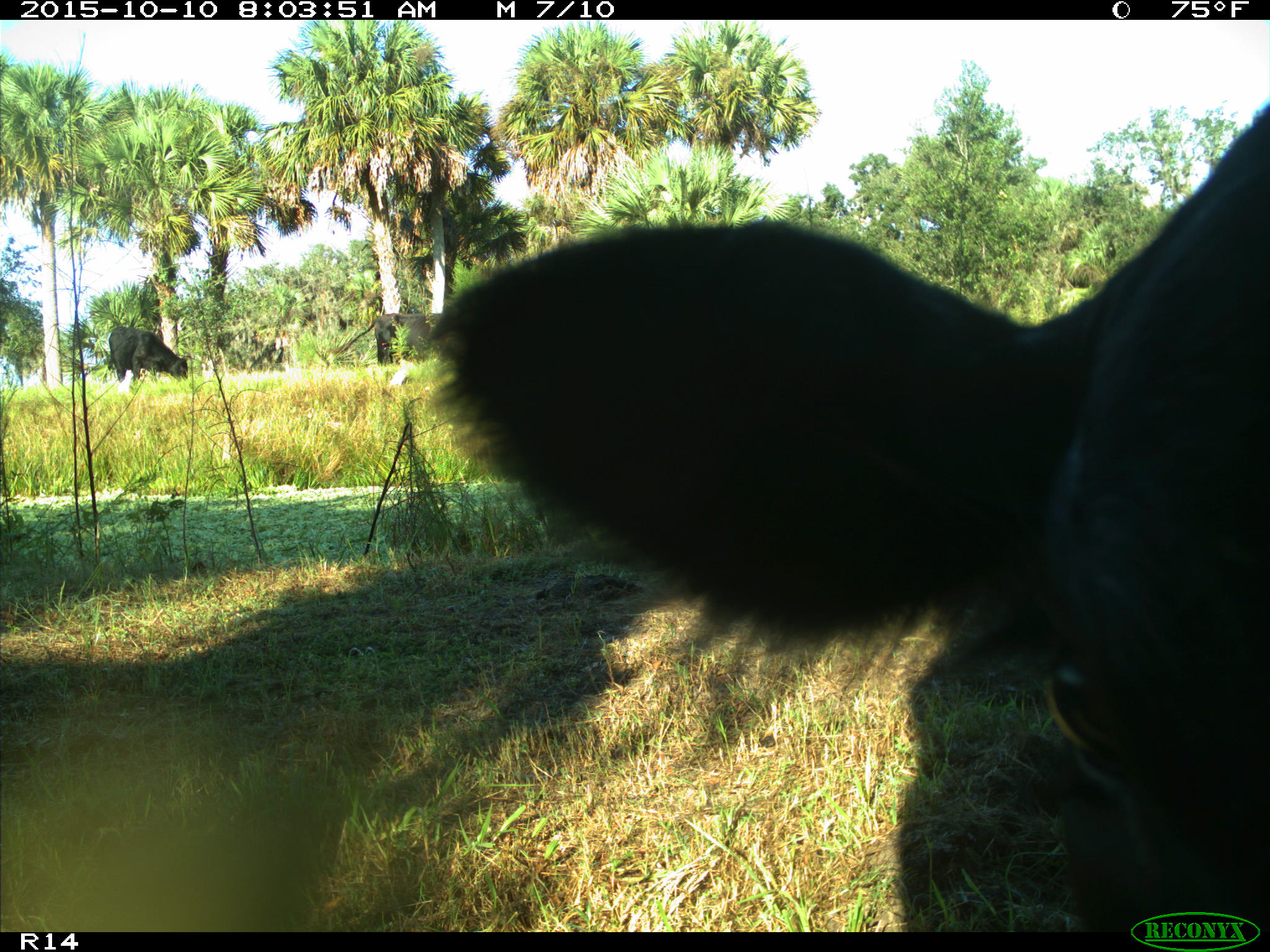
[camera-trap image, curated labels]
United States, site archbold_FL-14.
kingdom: Animalia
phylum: Chordata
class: Mammalia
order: Artiodactyla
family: Bovidae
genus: Bos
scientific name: Bos taurus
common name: domestic cow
Bos taurus (domestic cow).